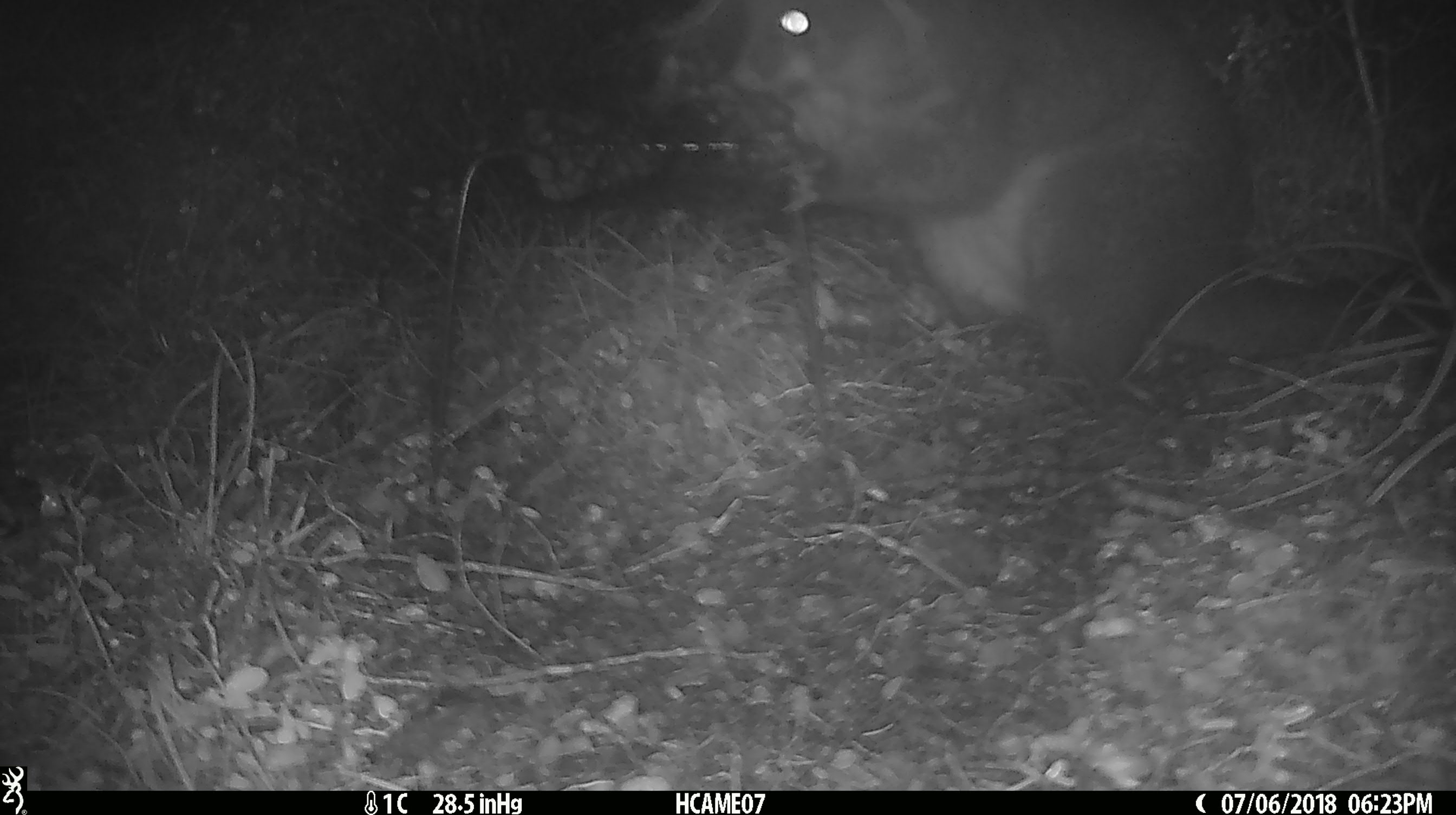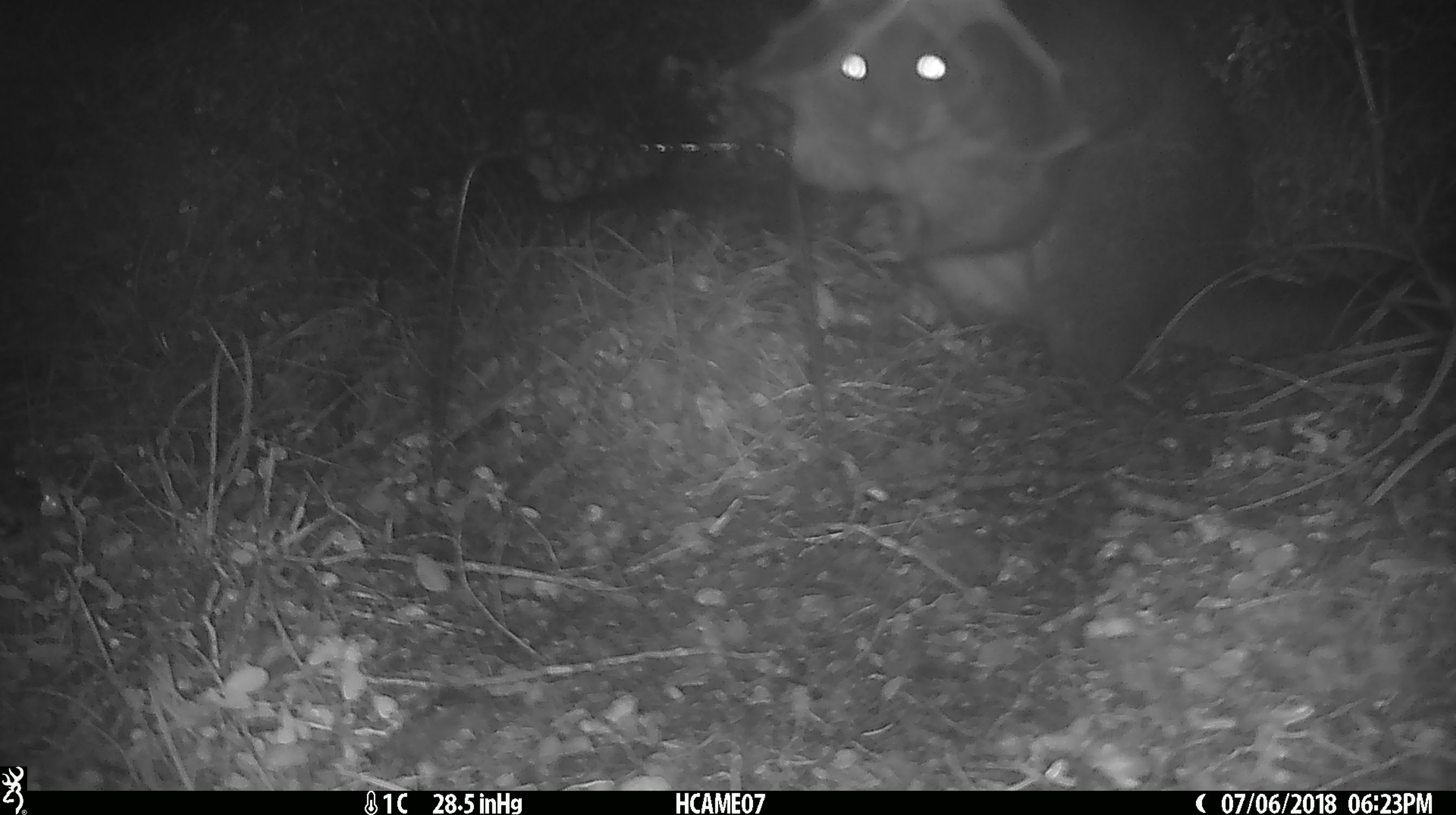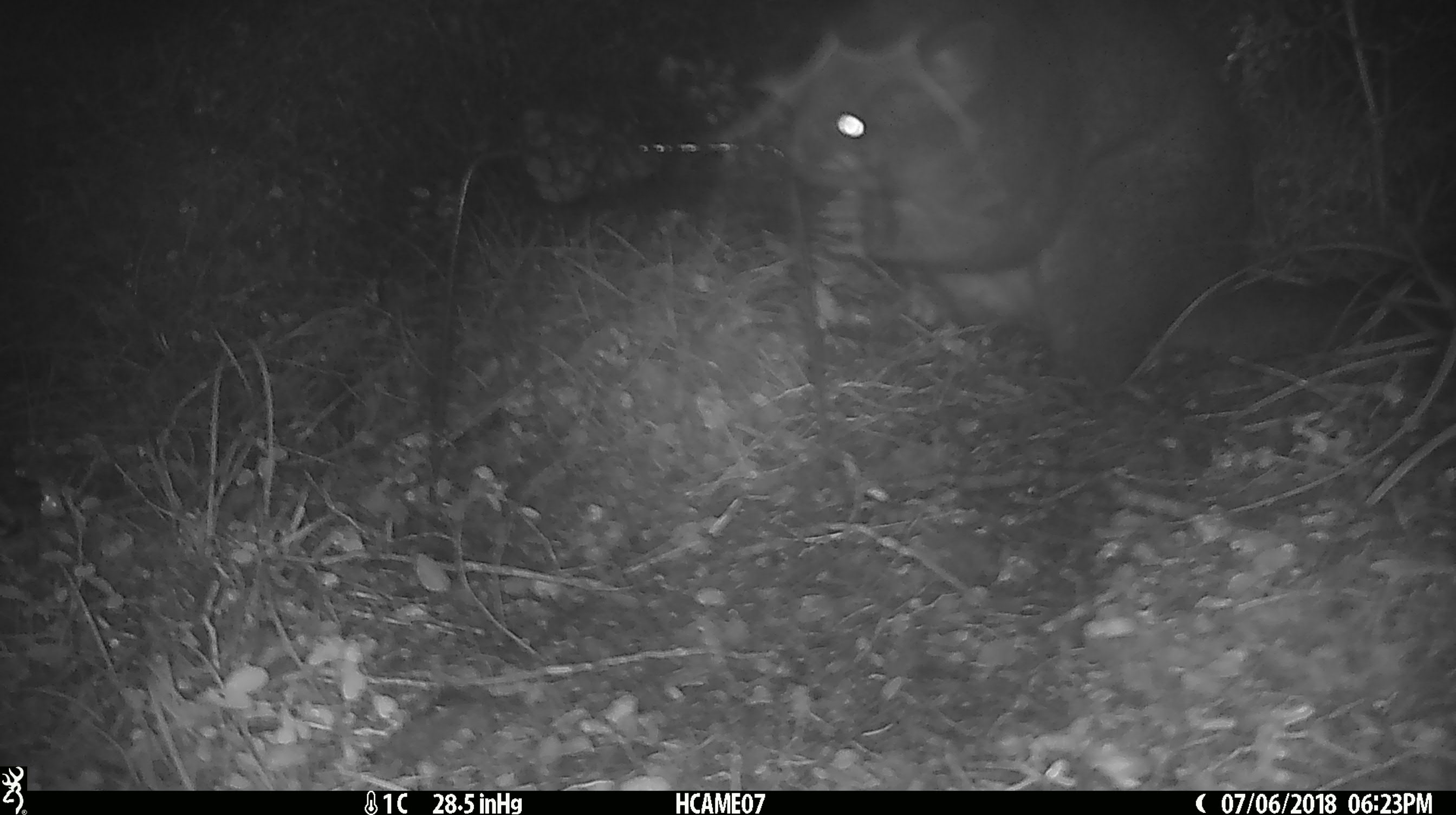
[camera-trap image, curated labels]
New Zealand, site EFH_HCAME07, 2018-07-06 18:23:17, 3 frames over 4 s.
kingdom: Animalia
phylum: Chordata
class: Mammalia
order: Diprotodontia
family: Phalangeridae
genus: Trichosurus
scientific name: Trichosurus vulpecula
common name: common brushtail possum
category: possum